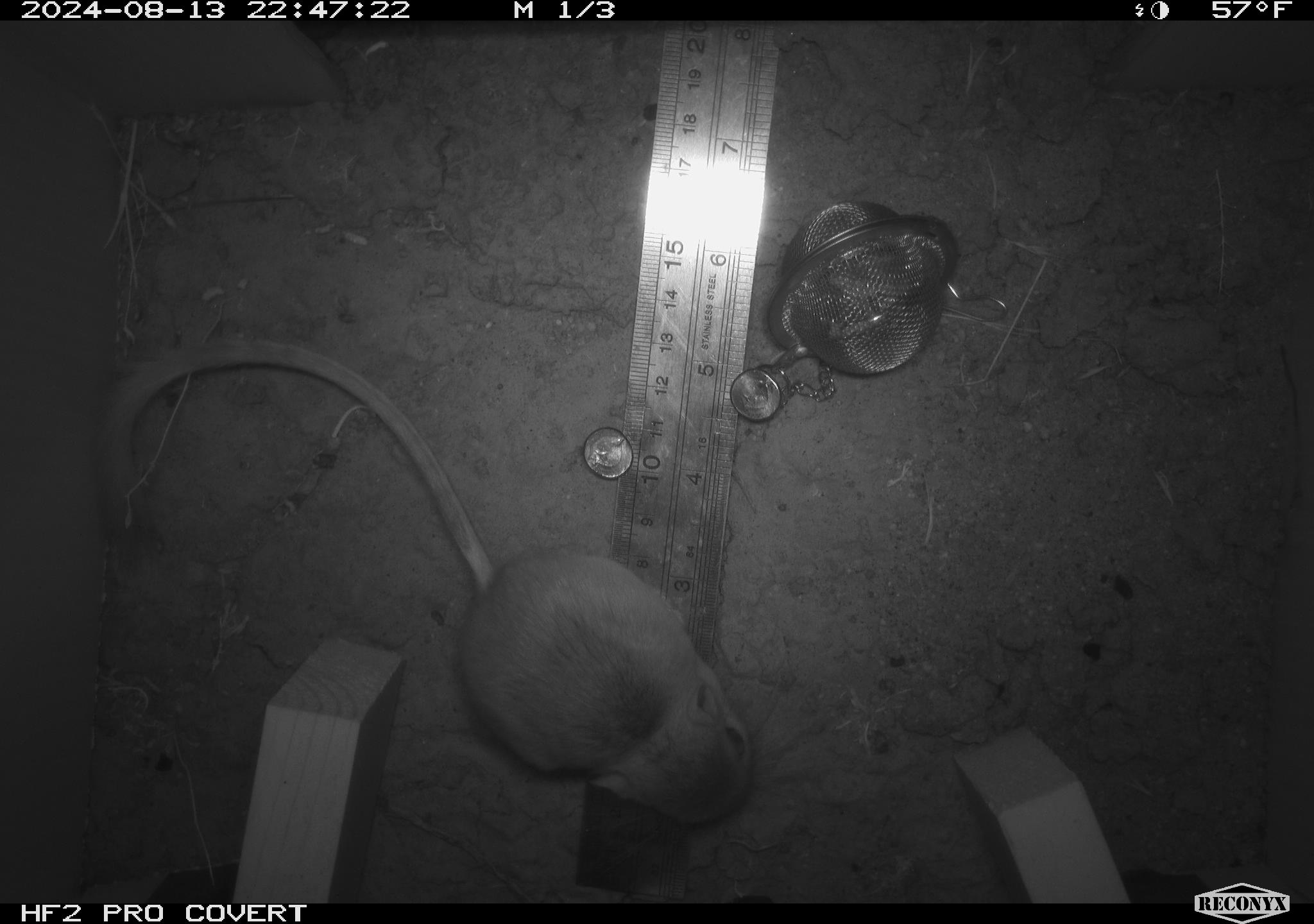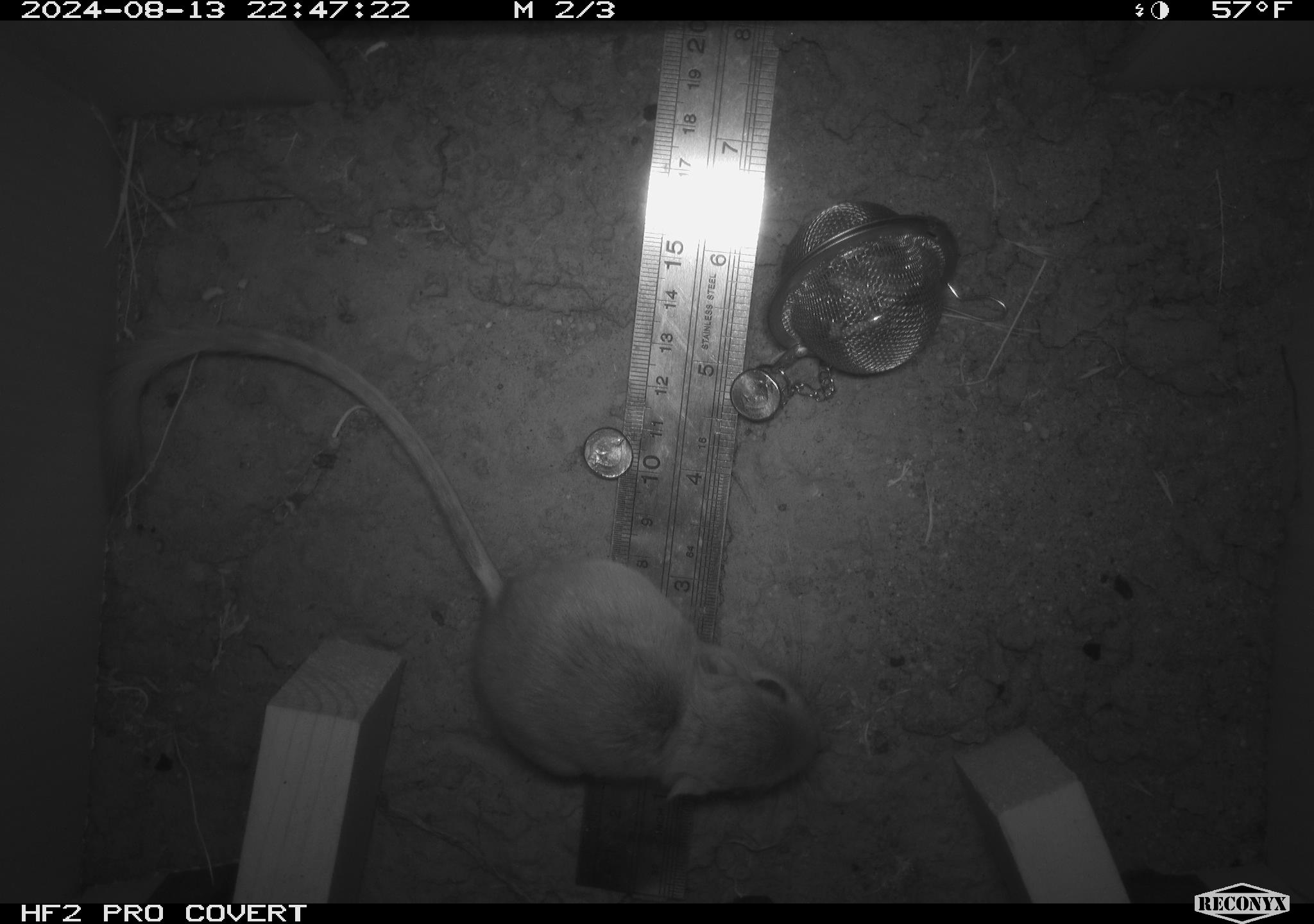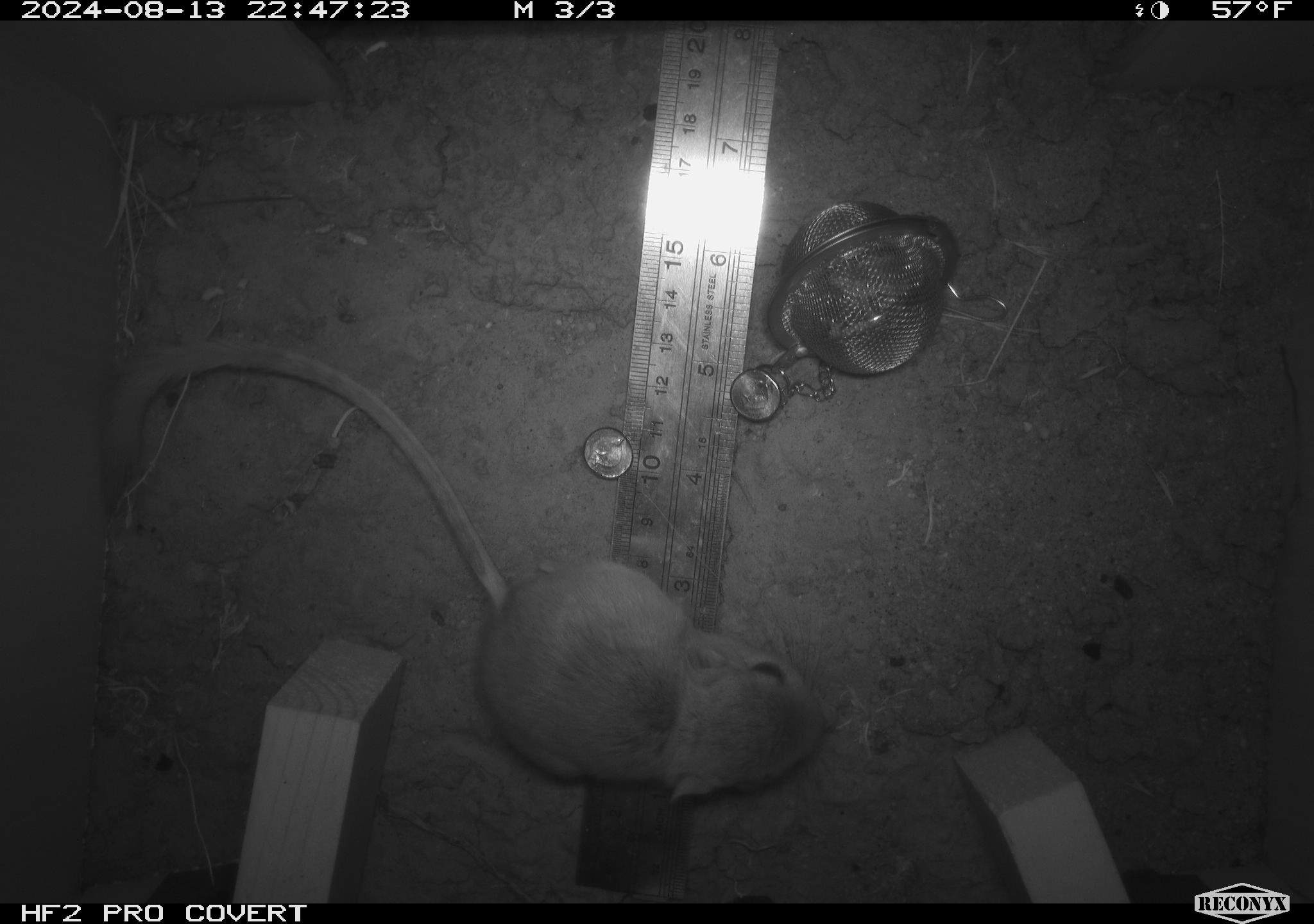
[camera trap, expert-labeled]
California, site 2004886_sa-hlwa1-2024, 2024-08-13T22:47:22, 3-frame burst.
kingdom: Animalia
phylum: Chordata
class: Mammalia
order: Rodentia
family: Heteromyidae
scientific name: Heteromyidae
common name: kangaroo rats and pocket mice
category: heteromyidae family